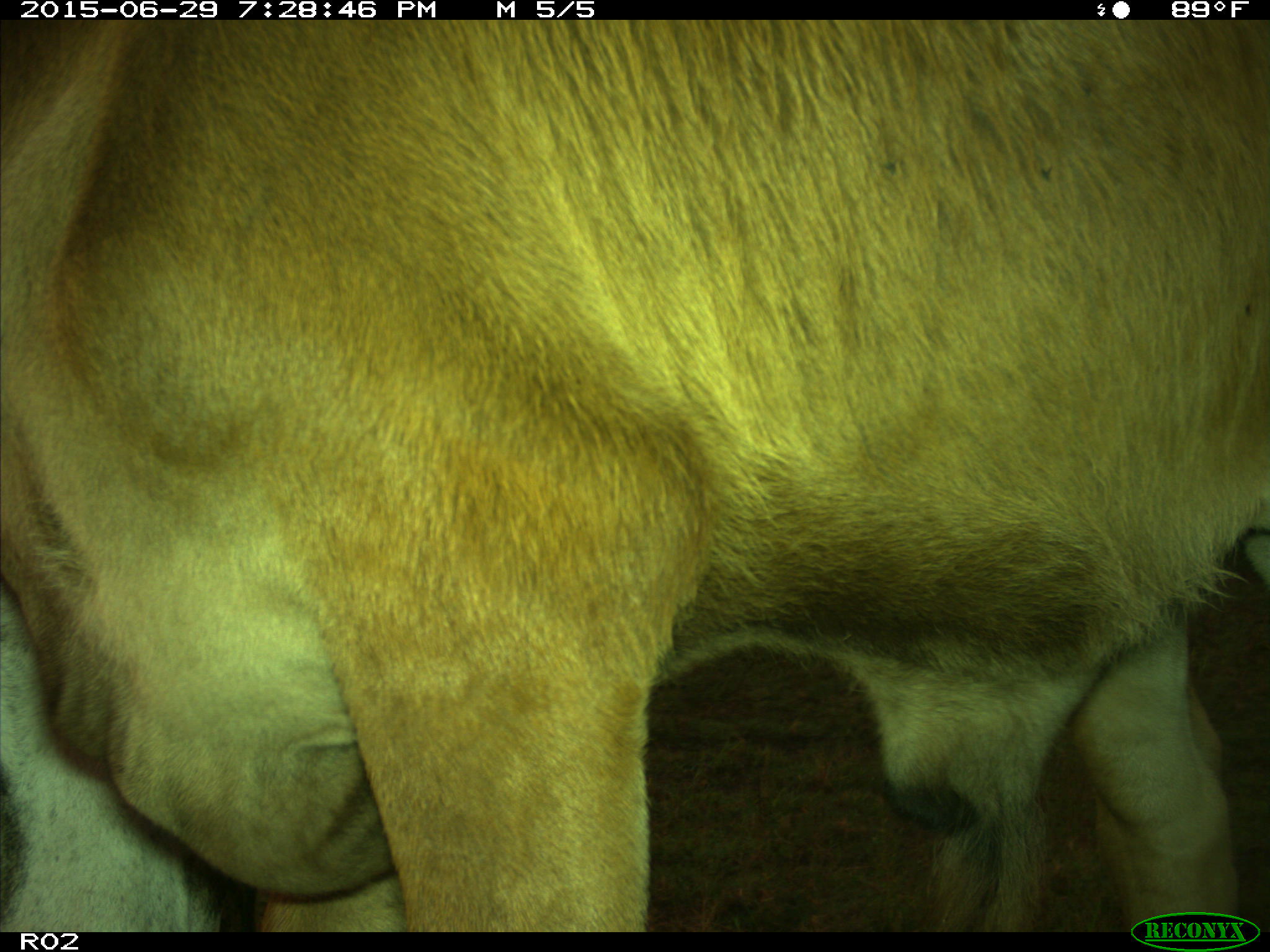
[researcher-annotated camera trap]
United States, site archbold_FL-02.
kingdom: Animalia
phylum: Chordata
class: Mammalia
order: Artiodactyla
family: Bovidae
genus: Bos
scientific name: Bos taurus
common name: domestic cow